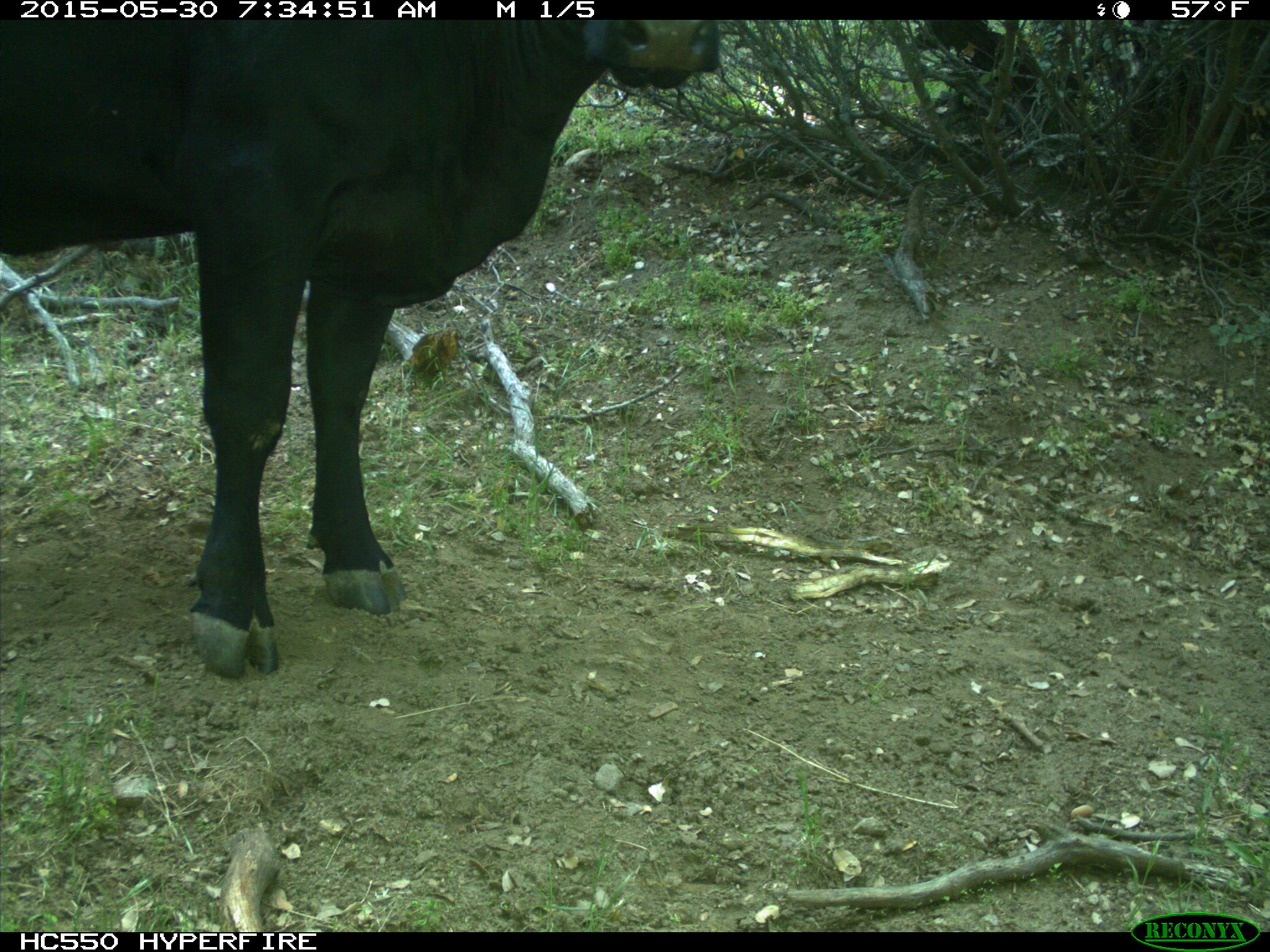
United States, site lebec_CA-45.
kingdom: Animalia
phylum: Chordata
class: Mammalia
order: Artiodactyla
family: Bovidae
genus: Bos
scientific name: Bos taurus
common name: domestic cow